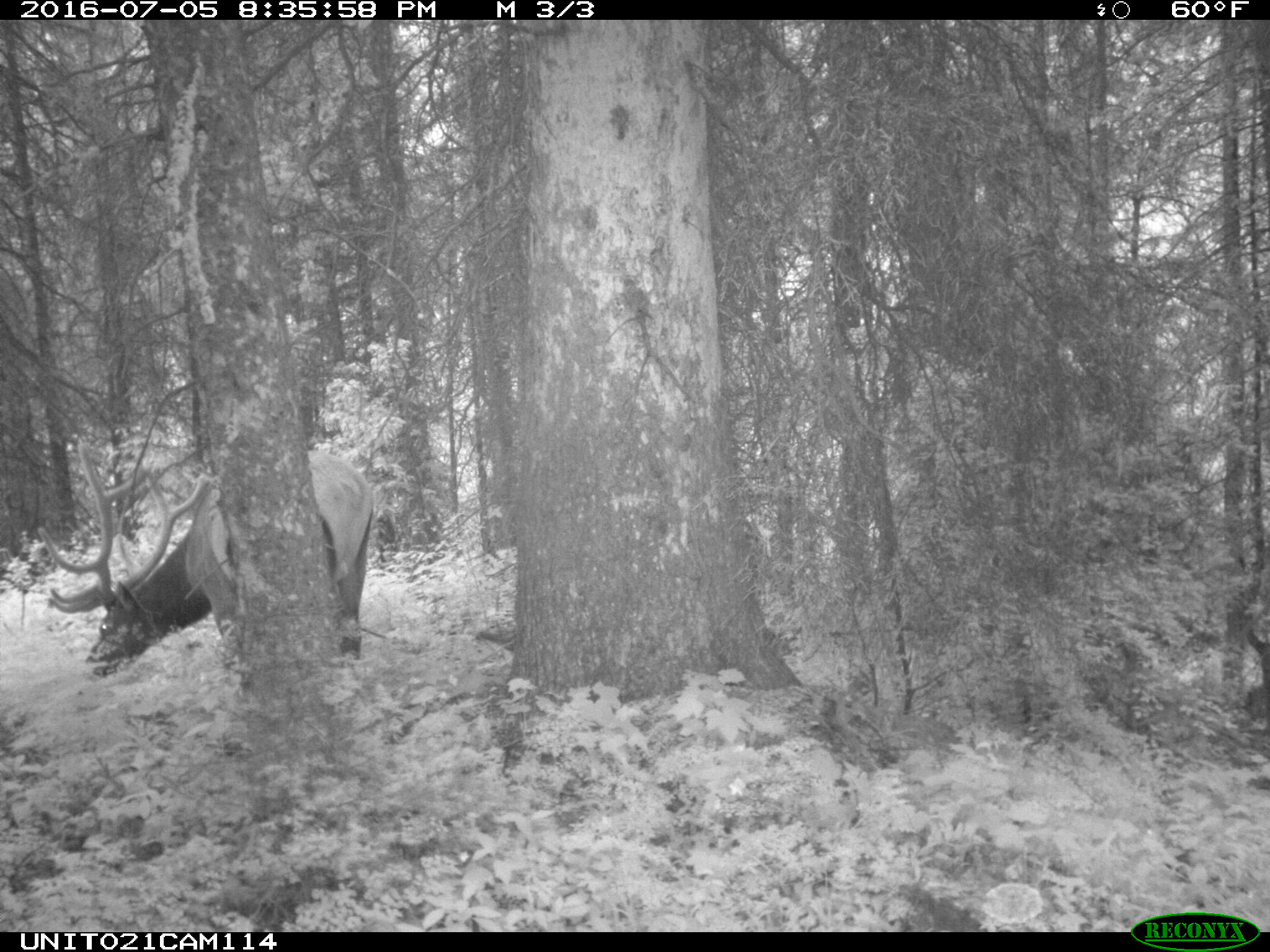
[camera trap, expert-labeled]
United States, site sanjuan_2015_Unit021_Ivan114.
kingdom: Animalia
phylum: Chordata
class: Mammalia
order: Artiodactyla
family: Cervidae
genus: Cervus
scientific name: Cervus elaphus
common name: red deer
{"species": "Cervus elaphus (red deer)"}